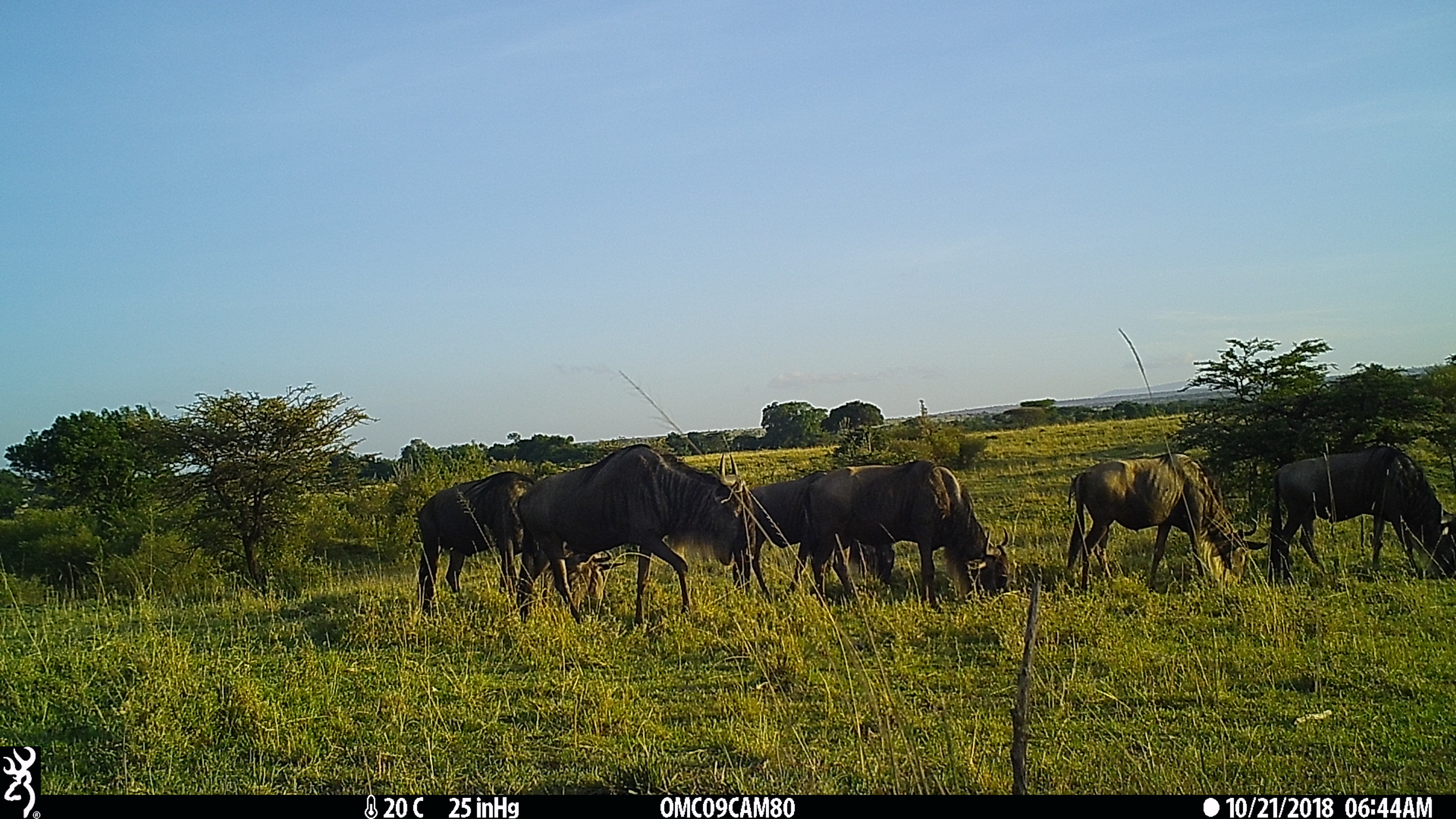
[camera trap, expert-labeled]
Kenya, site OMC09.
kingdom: Animalia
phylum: Chordata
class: Mammalia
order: Artiodactyla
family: Bovidae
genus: Connochaetes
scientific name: Connochaetes taurinus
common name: blue wildebeest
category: wildebeest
Wildebeest (blue wildebeest) (Connochaetes taurinus).